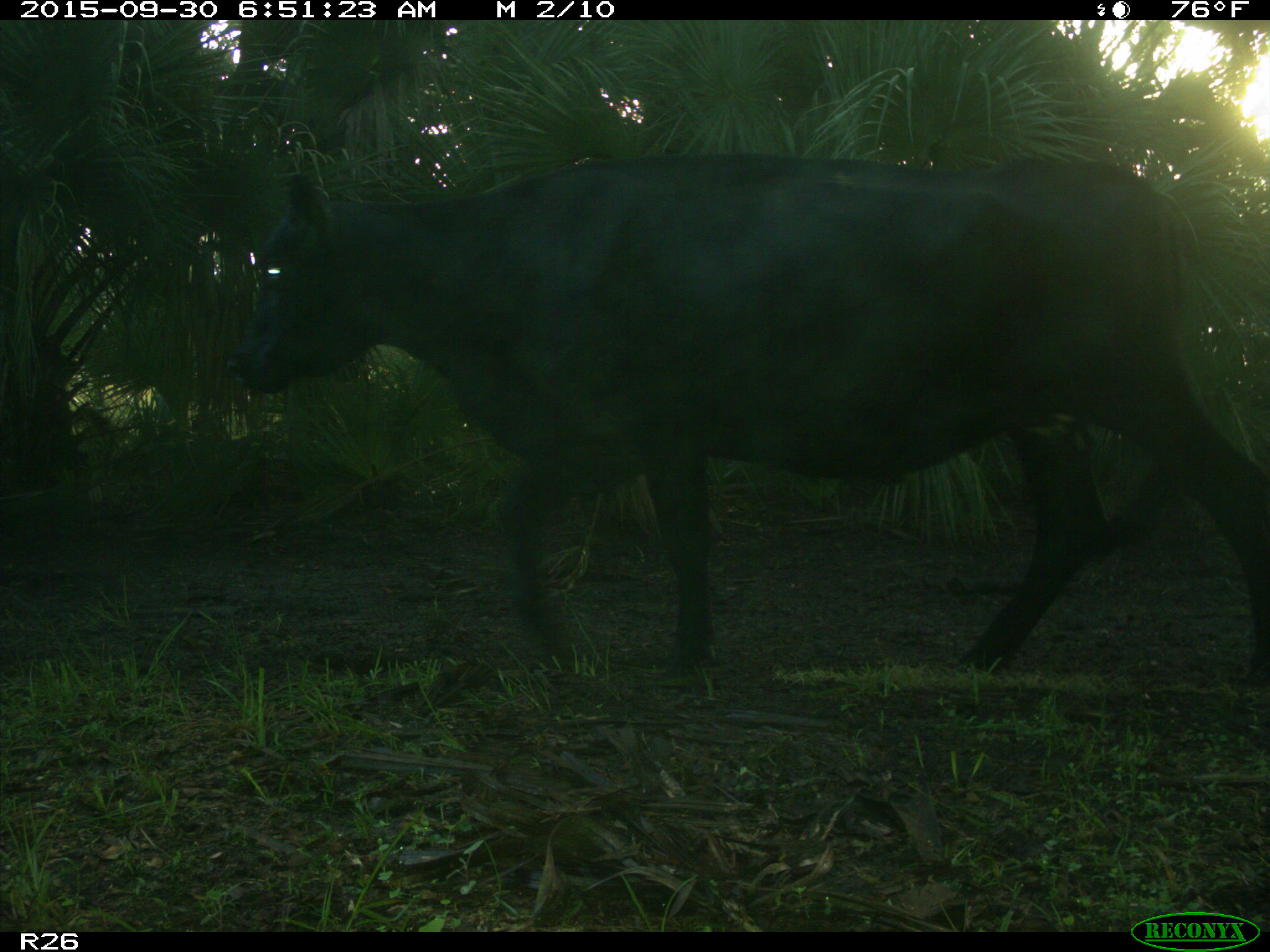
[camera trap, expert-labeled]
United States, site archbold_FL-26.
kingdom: Animalia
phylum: Chordata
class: Mammalia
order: Artiodactyla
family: Bovidae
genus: Bos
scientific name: Bos taurus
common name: domestic cow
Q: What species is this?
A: Bos taurus (domestic cow).